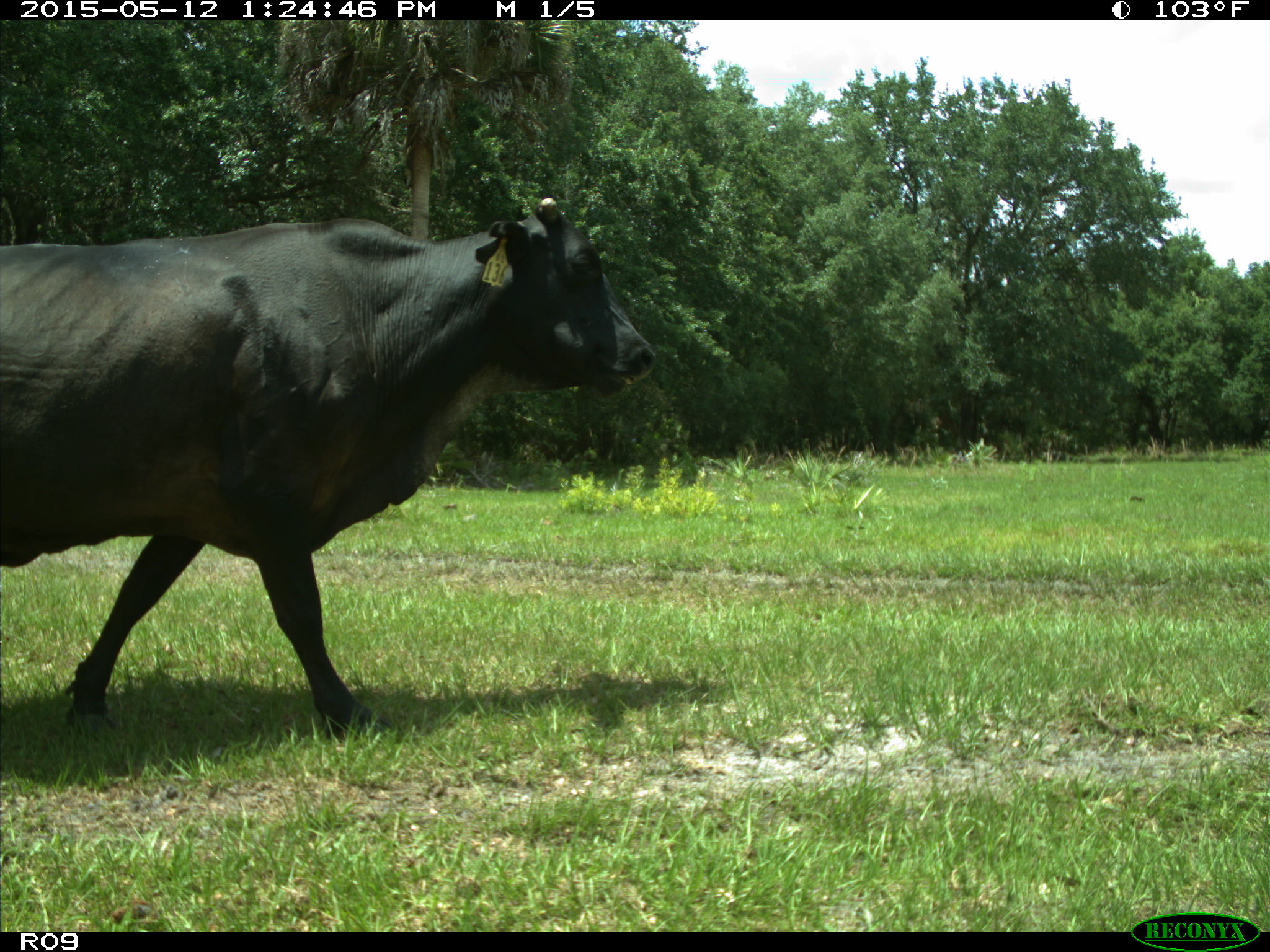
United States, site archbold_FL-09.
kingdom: Animalia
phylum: Chordata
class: Mammalia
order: Artiodactyla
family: Bovidae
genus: Bos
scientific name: Bos taurus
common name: domestic cow